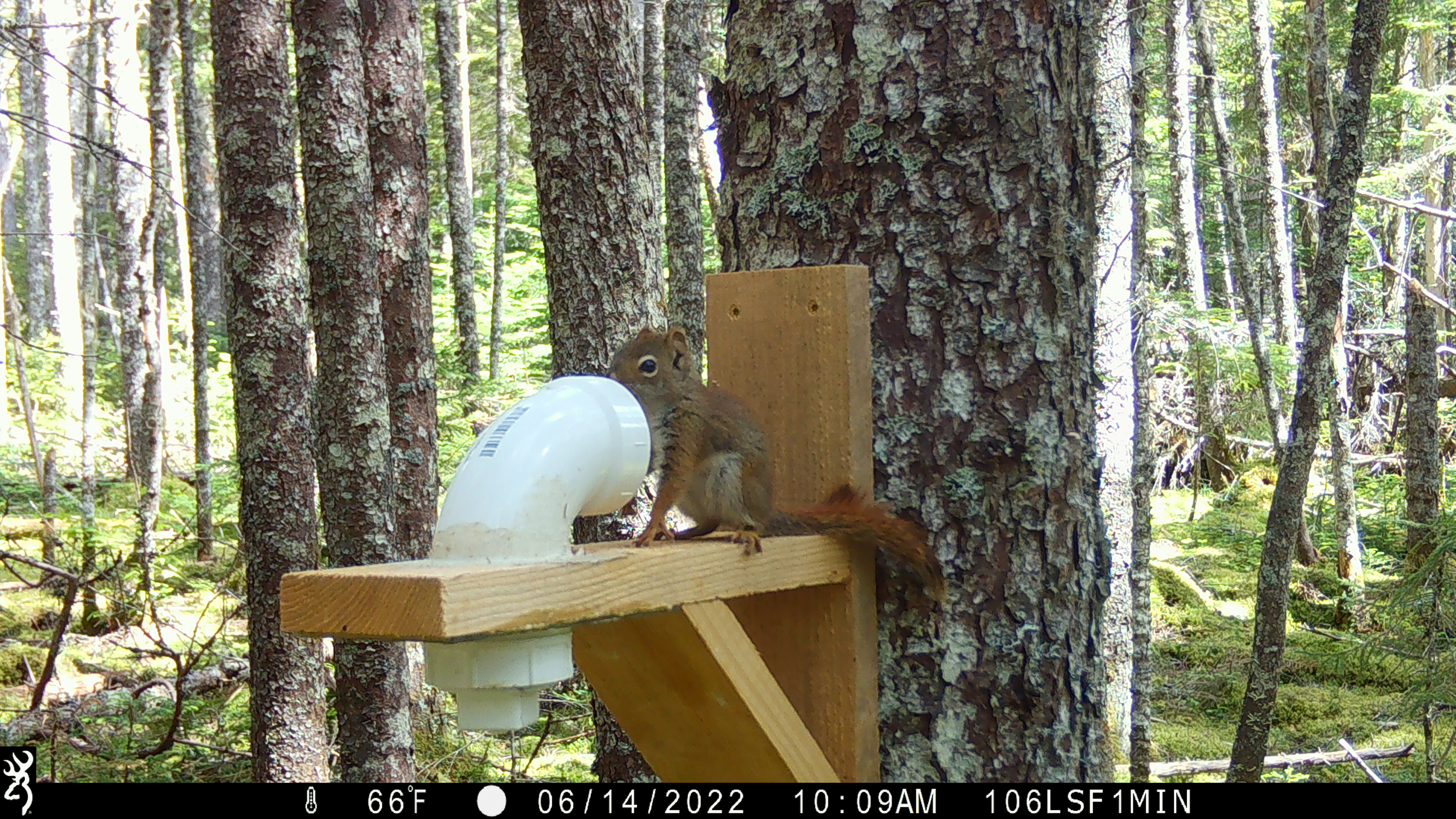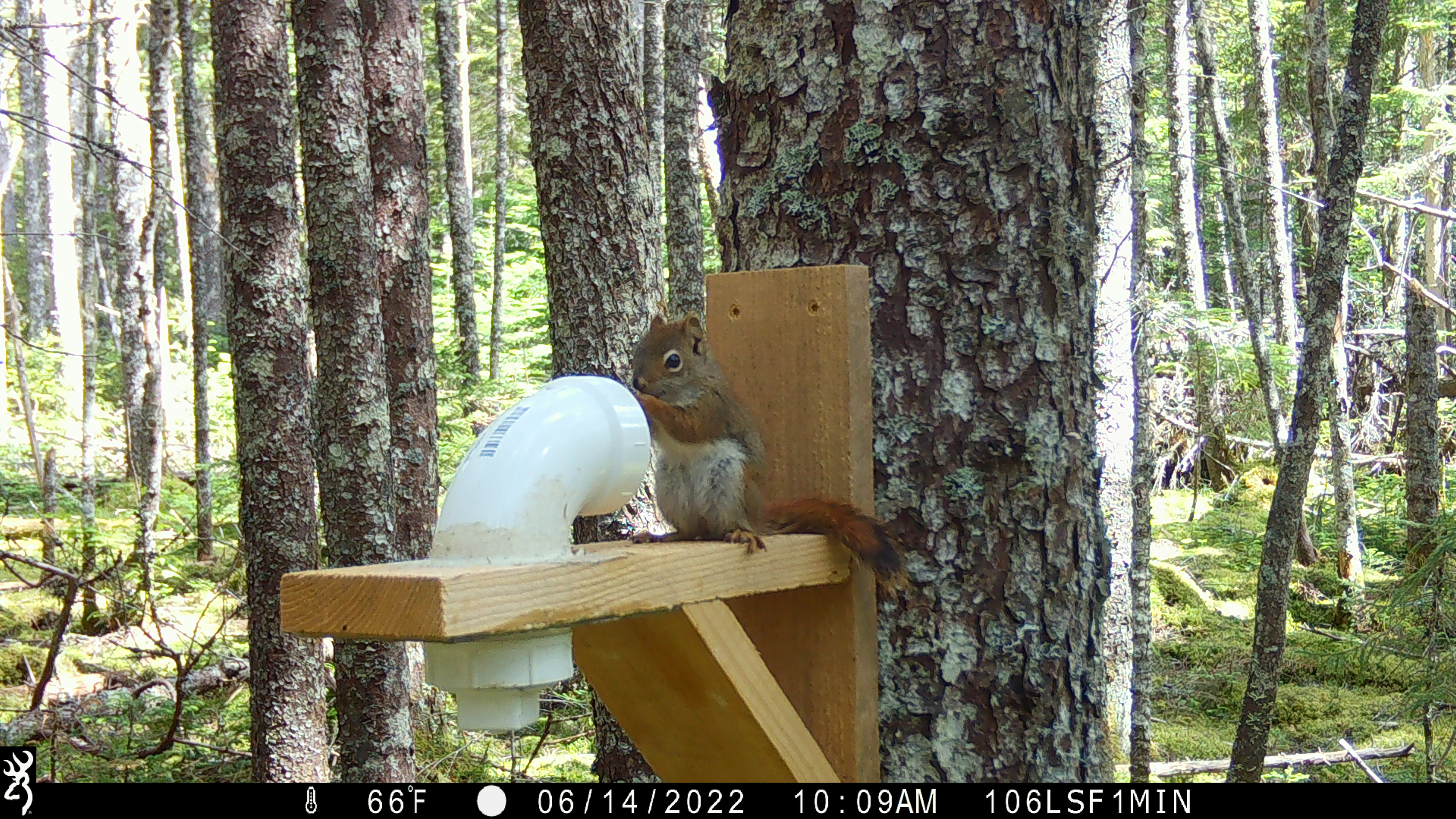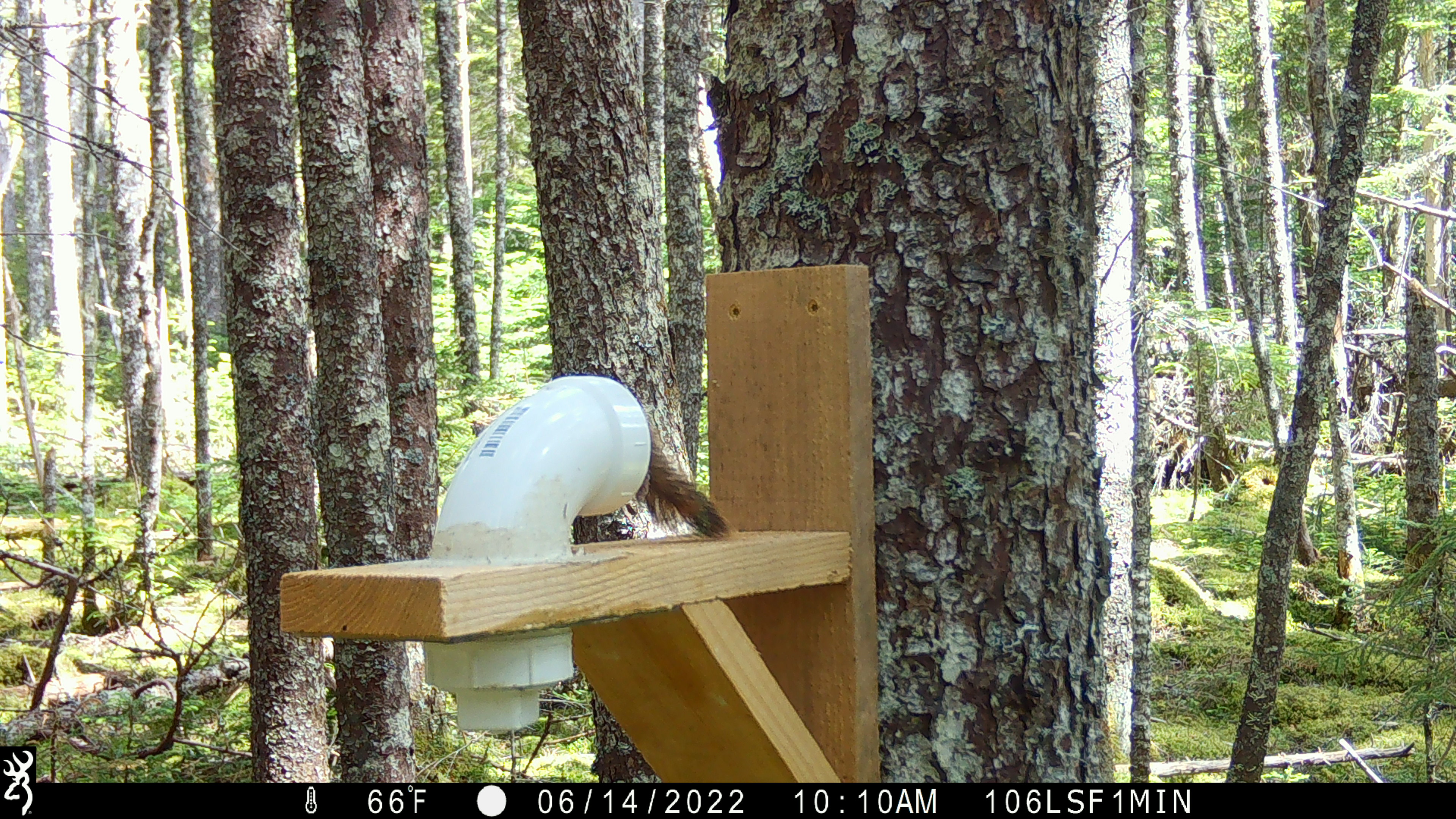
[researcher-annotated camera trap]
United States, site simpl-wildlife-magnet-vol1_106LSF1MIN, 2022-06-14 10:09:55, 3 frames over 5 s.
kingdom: Animalia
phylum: Chordata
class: Mammalia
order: Rodentia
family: Sciuridae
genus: Tamiasciurus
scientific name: Tamiasciurus hudsonicus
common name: red squirrel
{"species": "red squirrel (Tamiasciurus hudsonicus)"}